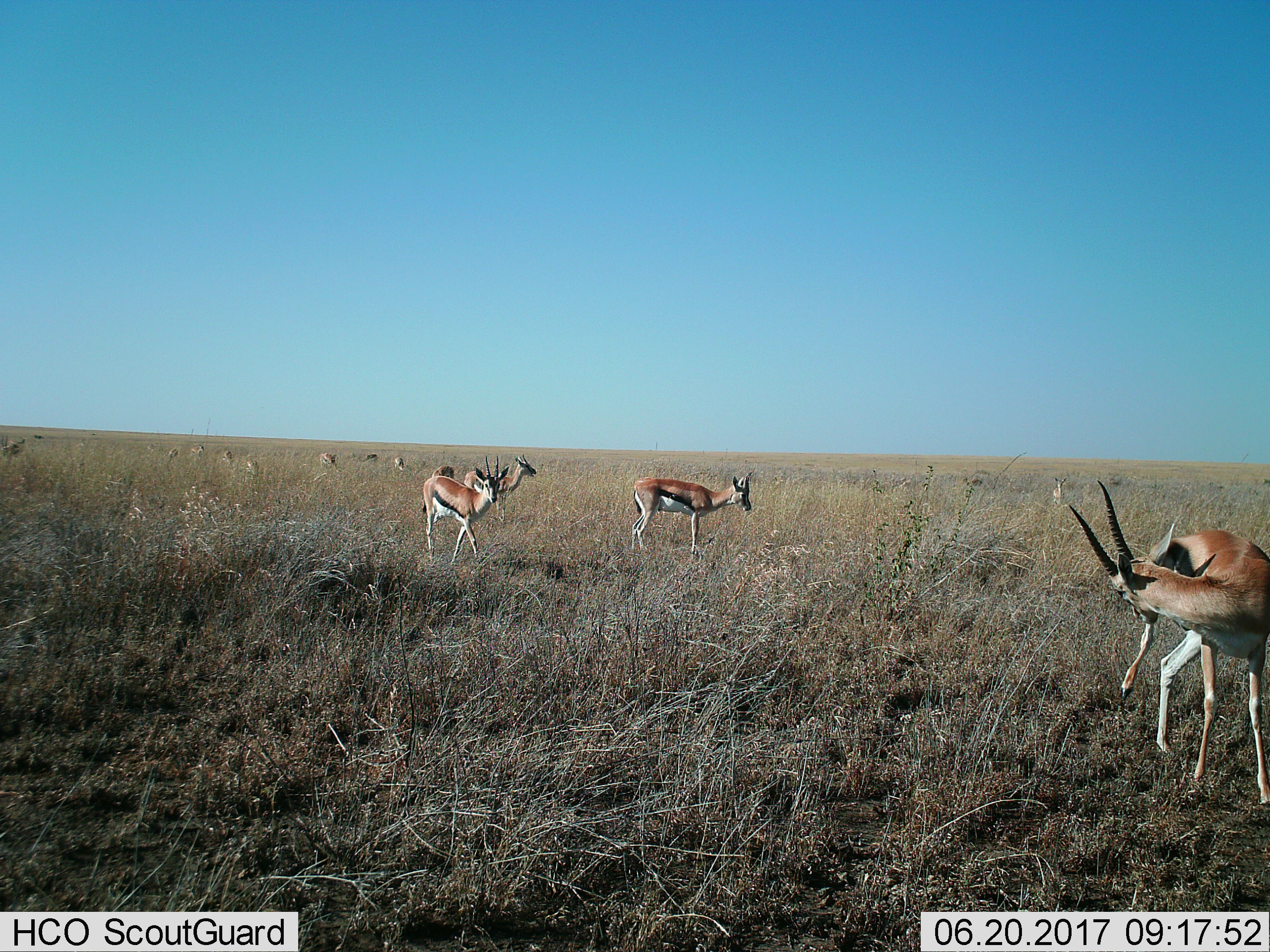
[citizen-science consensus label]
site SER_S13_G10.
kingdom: Animalia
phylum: Chordata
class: Mammalia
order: Artiodactyla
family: Bovidae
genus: Eudorcas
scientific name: Eudorcas thomsonii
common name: thomson's gazelle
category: gazellethomsons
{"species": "gazellethomsons (thomson's gazelle) (Eudorcas thomsonii)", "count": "10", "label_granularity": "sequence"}